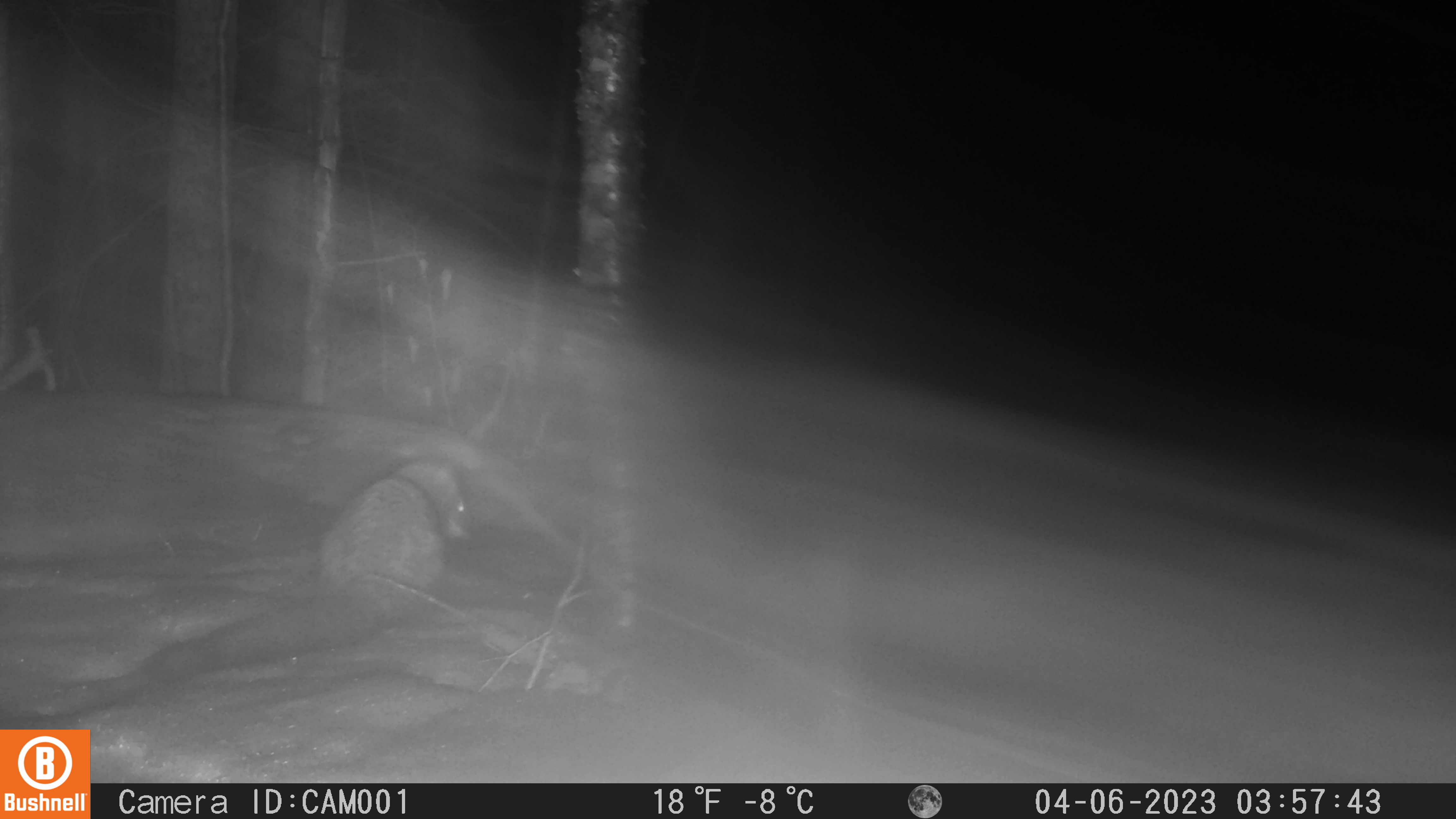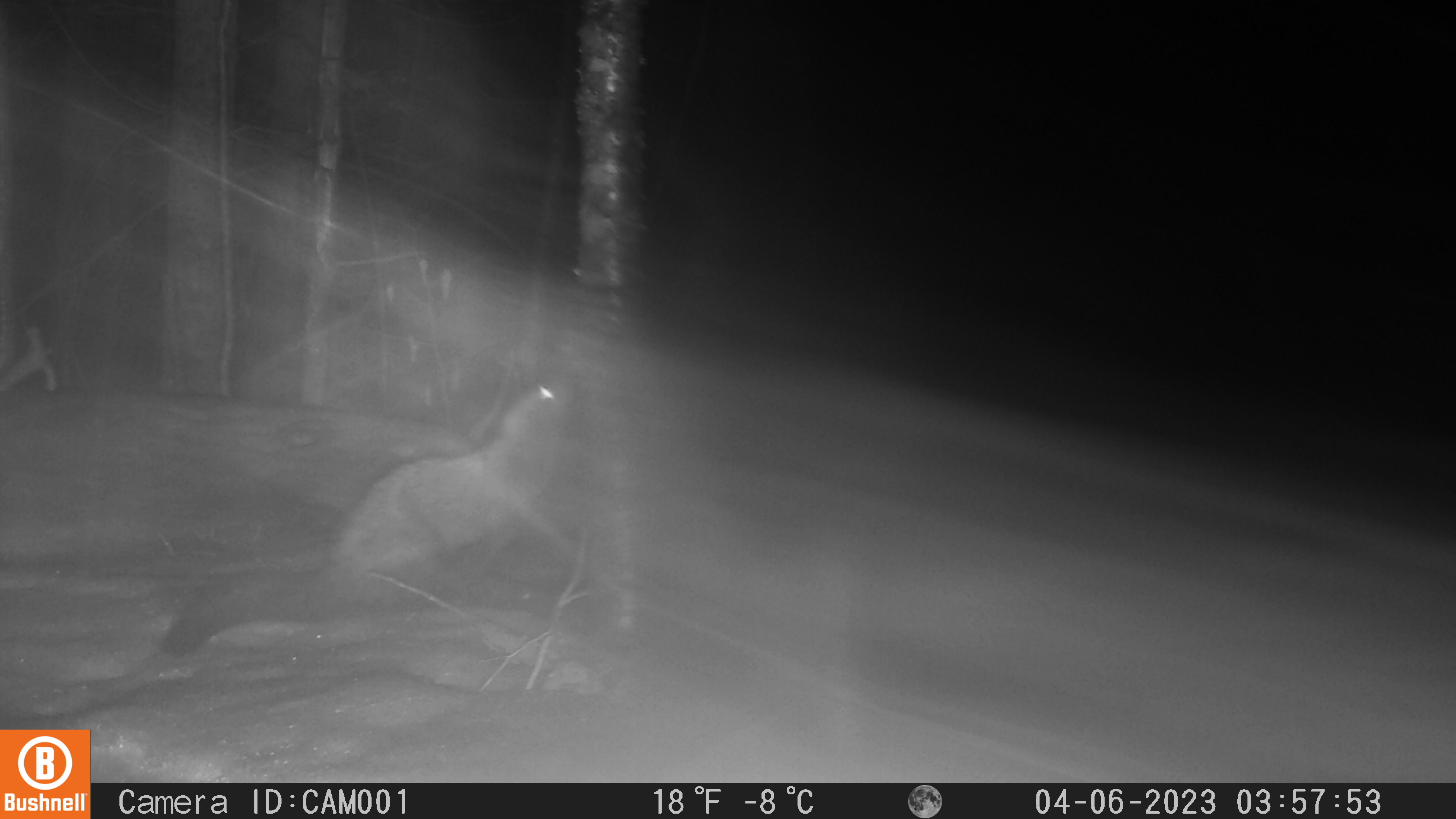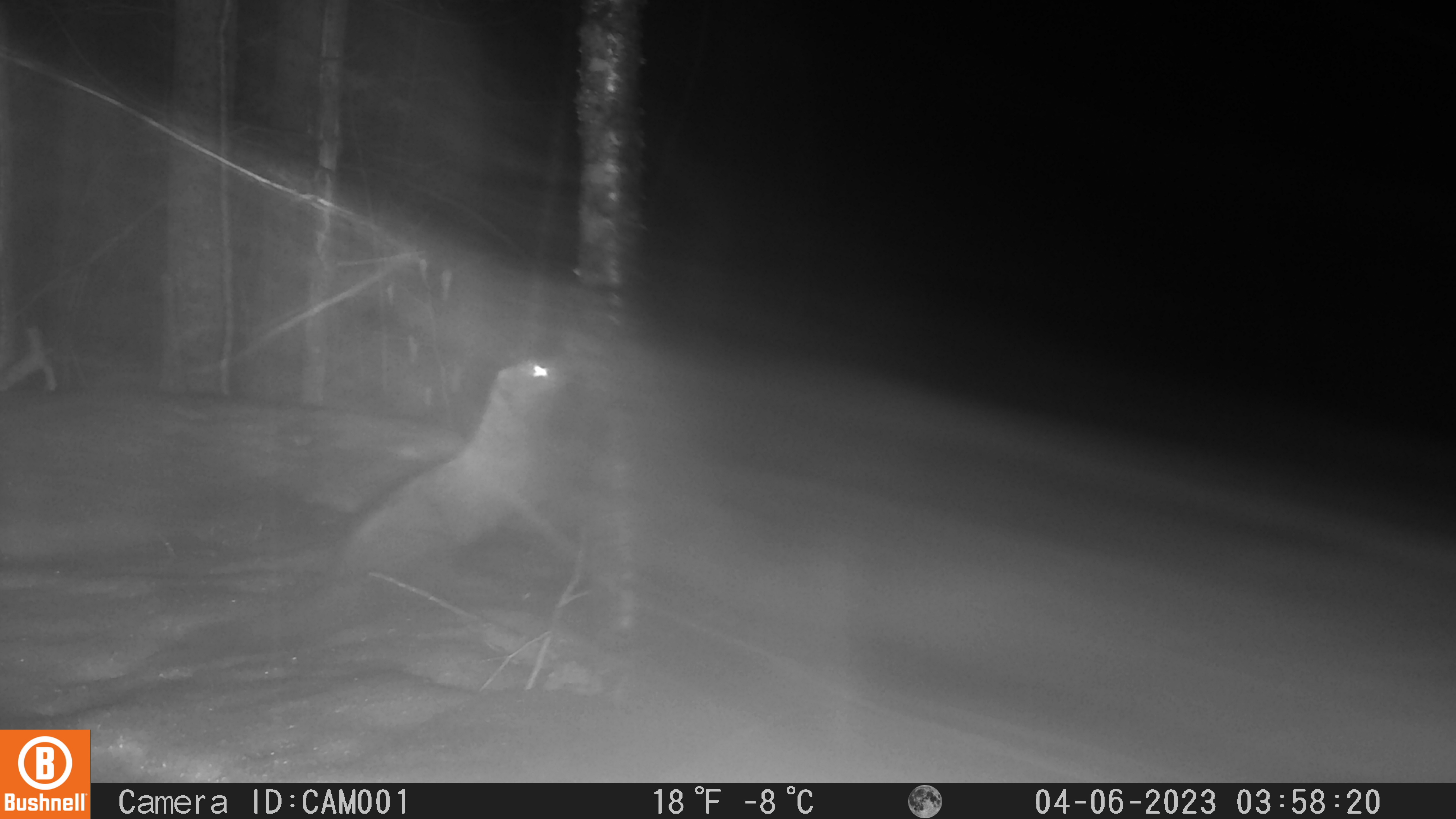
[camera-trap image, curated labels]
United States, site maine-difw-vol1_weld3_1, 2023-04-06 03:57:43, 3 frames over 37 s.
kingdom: Animalia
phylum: Chordata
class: Mammalia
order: Carnivora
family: Mustelidae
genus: Pekania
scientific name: Pekania pennanti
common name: fisher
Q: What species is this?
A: Fisher (Pekania pennanti).